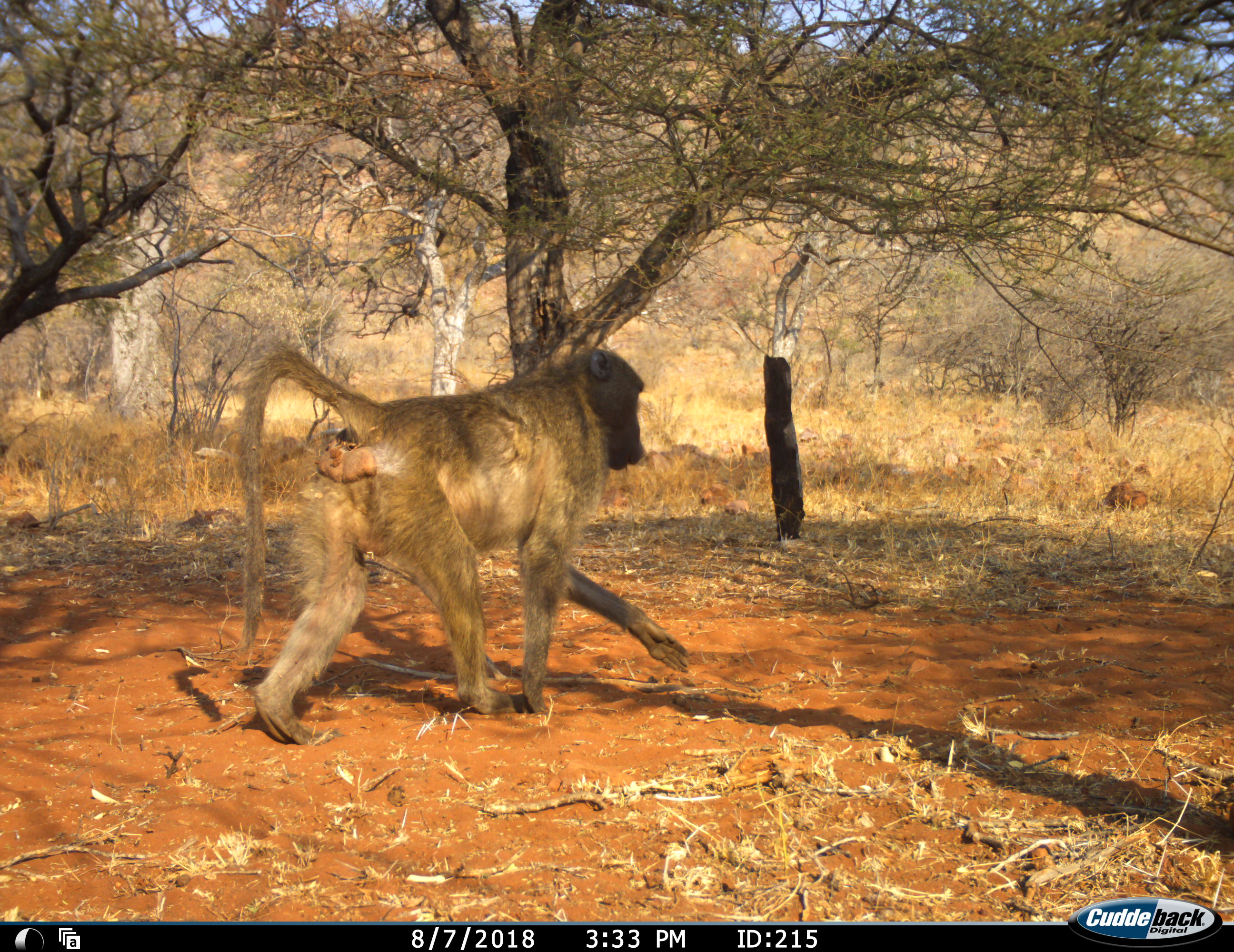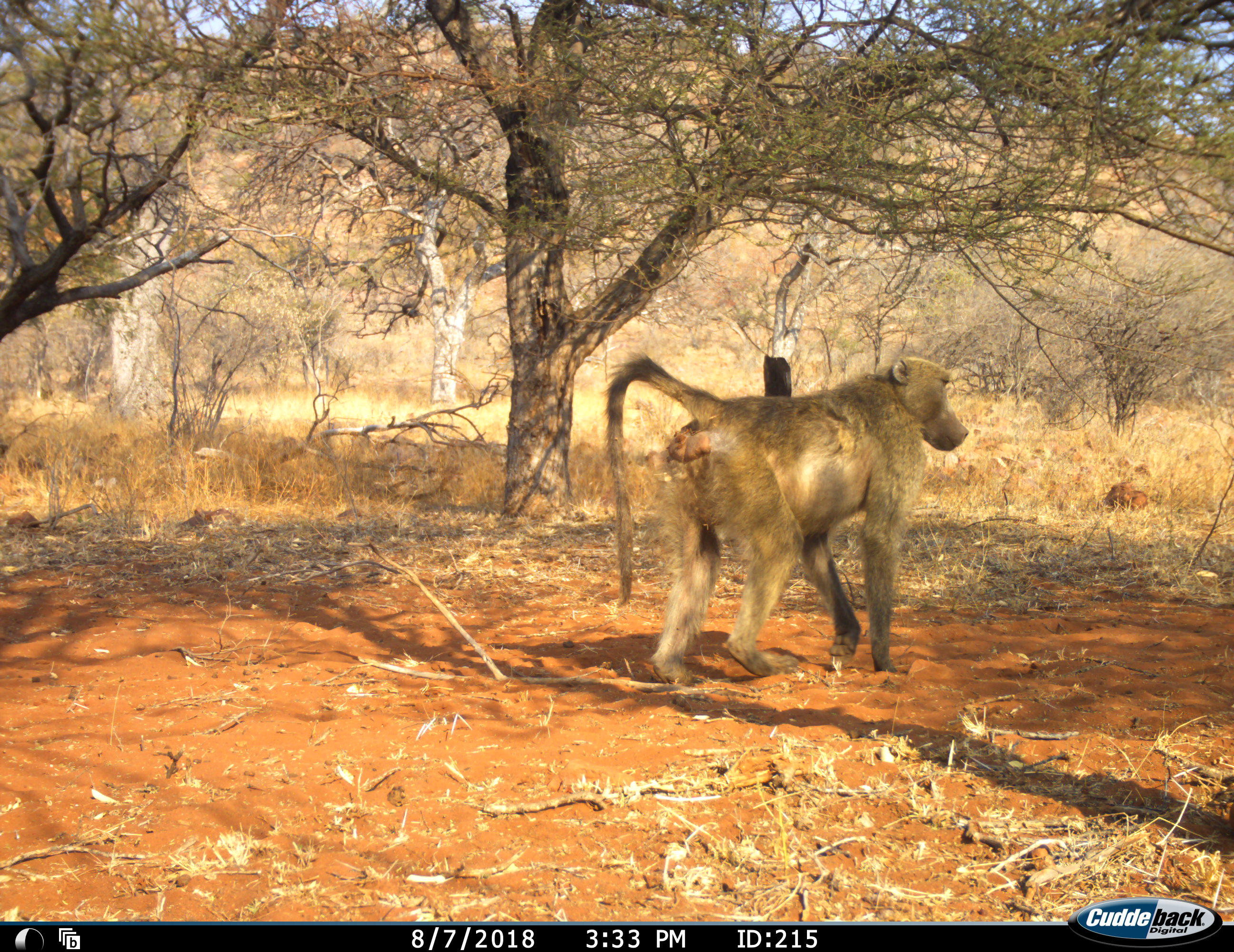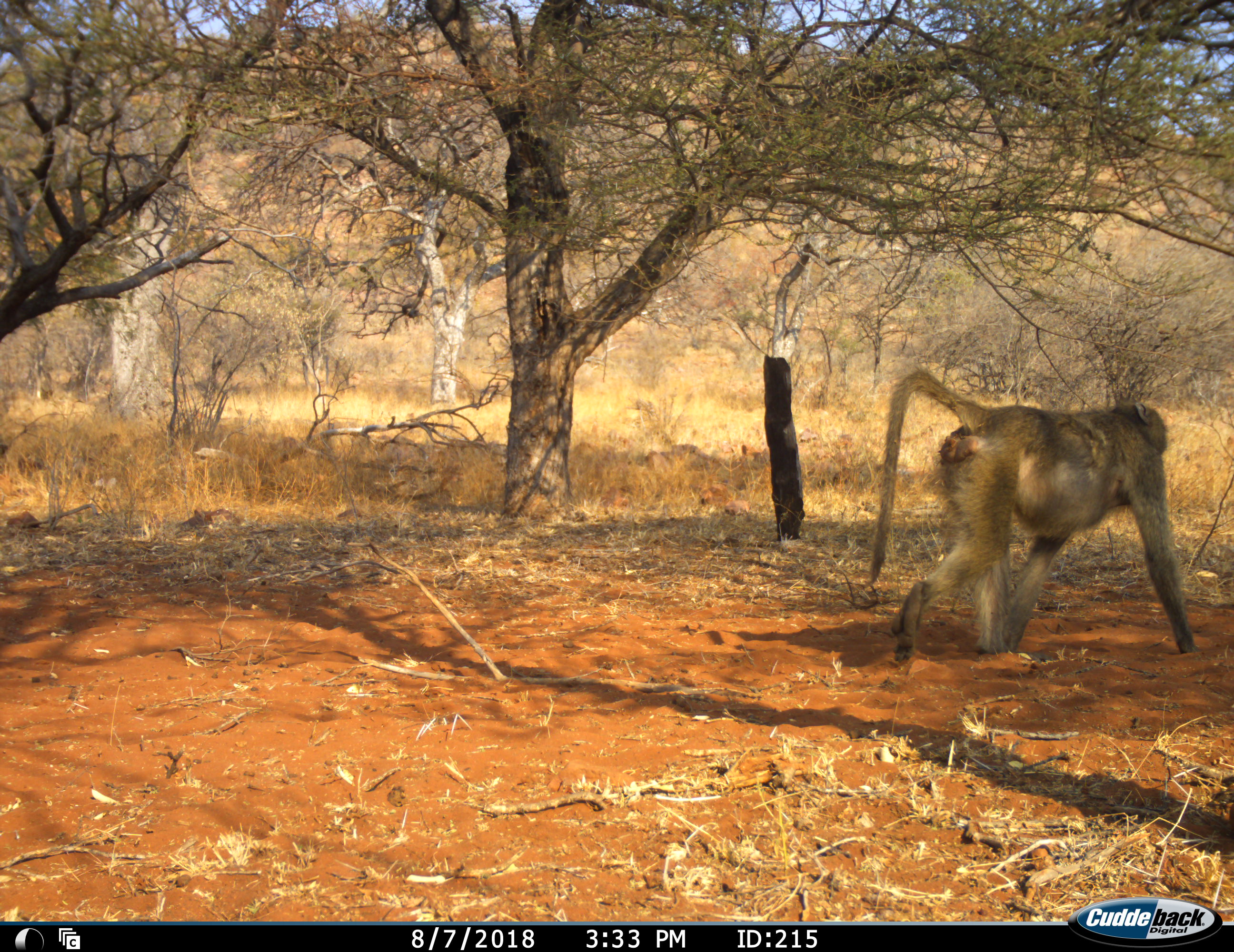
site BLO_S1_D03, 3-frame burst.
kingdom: Animalia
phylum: Chordata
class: Mammalia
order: Primates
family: Cercopithecidae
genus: Papio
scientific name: Papio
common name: baboon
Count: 1.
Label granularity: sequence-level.